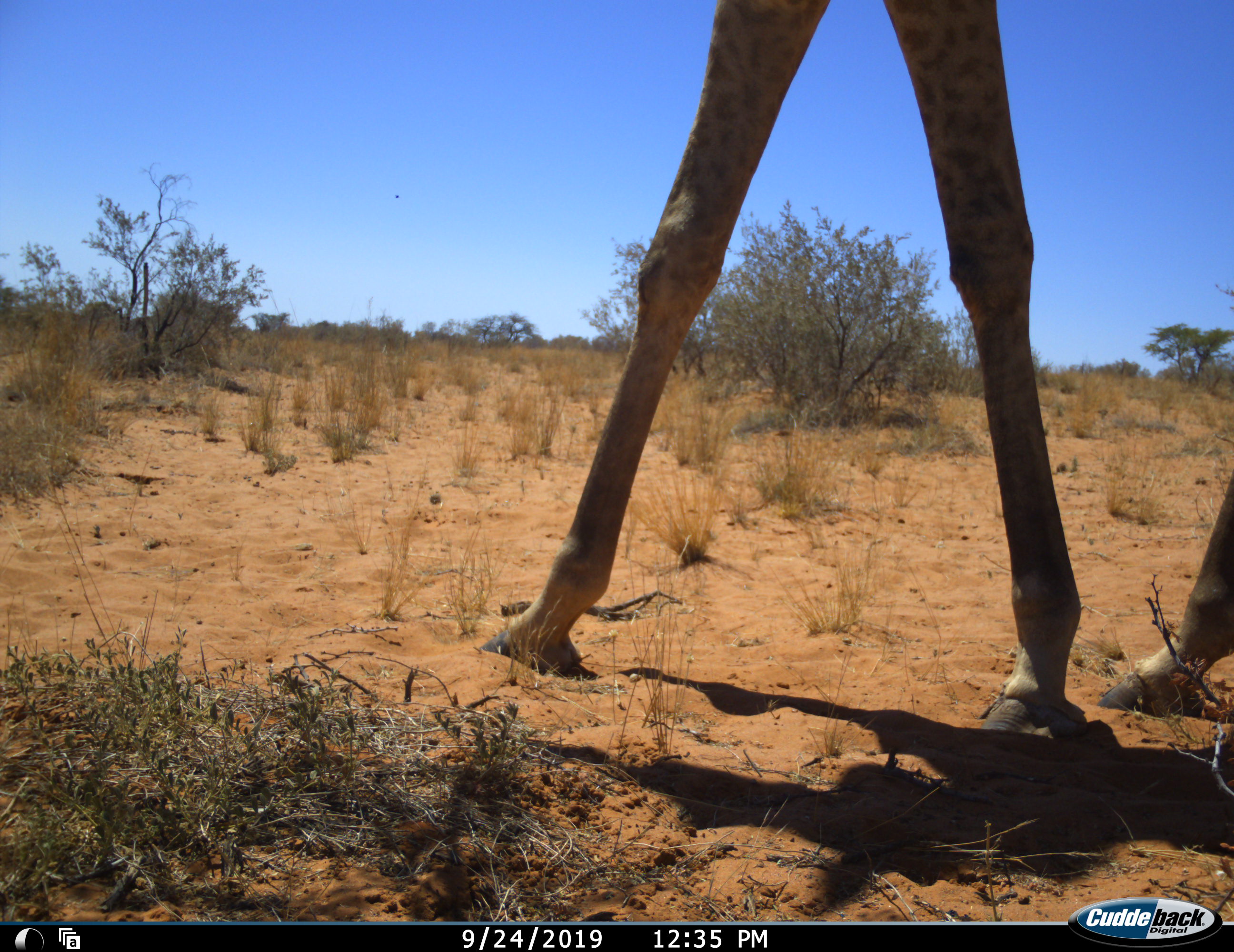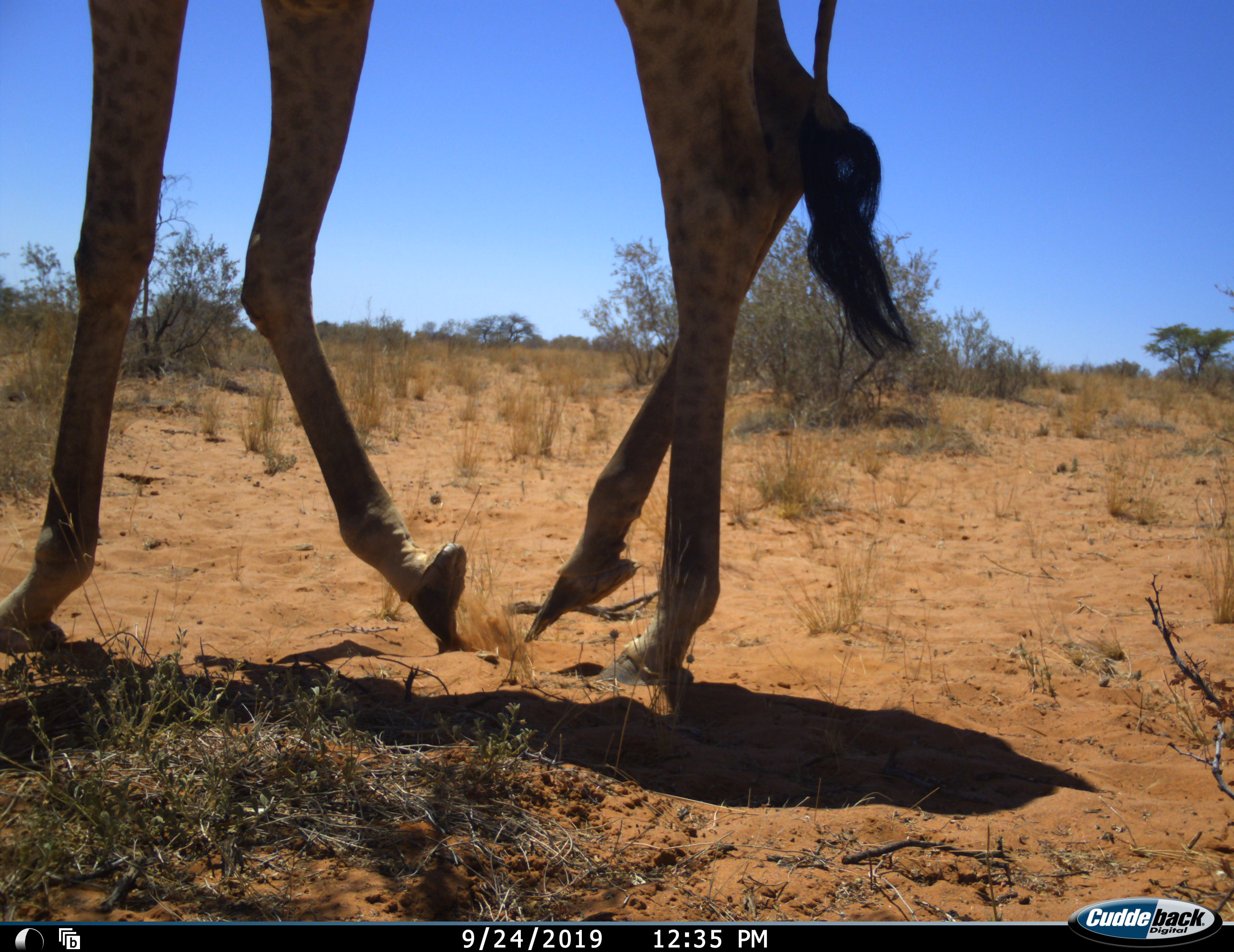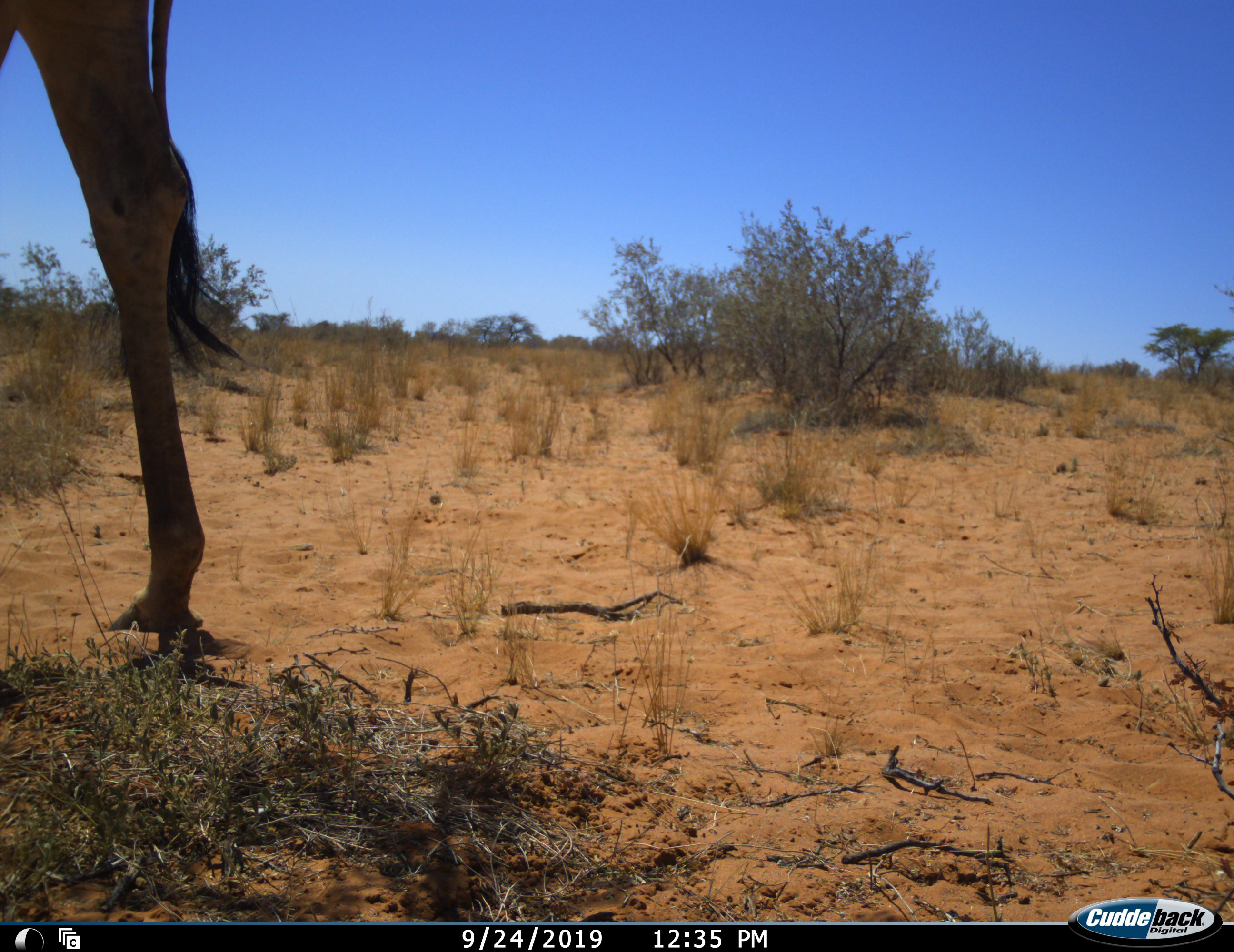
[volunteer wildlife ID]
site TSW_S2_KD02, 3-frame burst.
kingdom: Animalia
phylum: Chordata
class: Mammalia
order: Artiodactyla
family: Giraffidae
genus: Giraffa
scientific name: Giraffa camelopardalis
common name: giraffe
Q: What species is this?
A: Giraffe (Giraffa camelopardalis).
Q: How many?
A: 1.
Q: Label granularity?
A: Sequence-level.